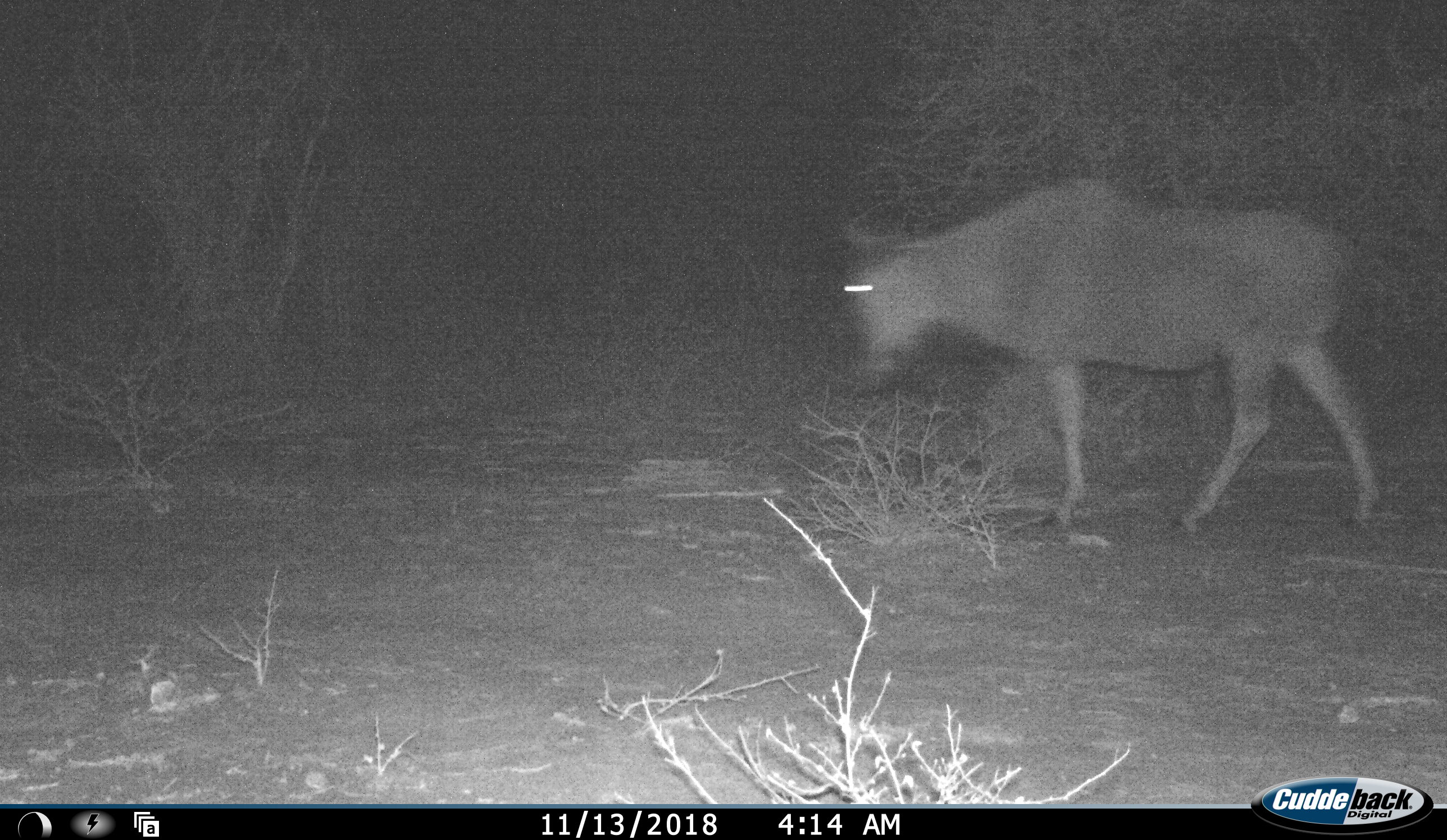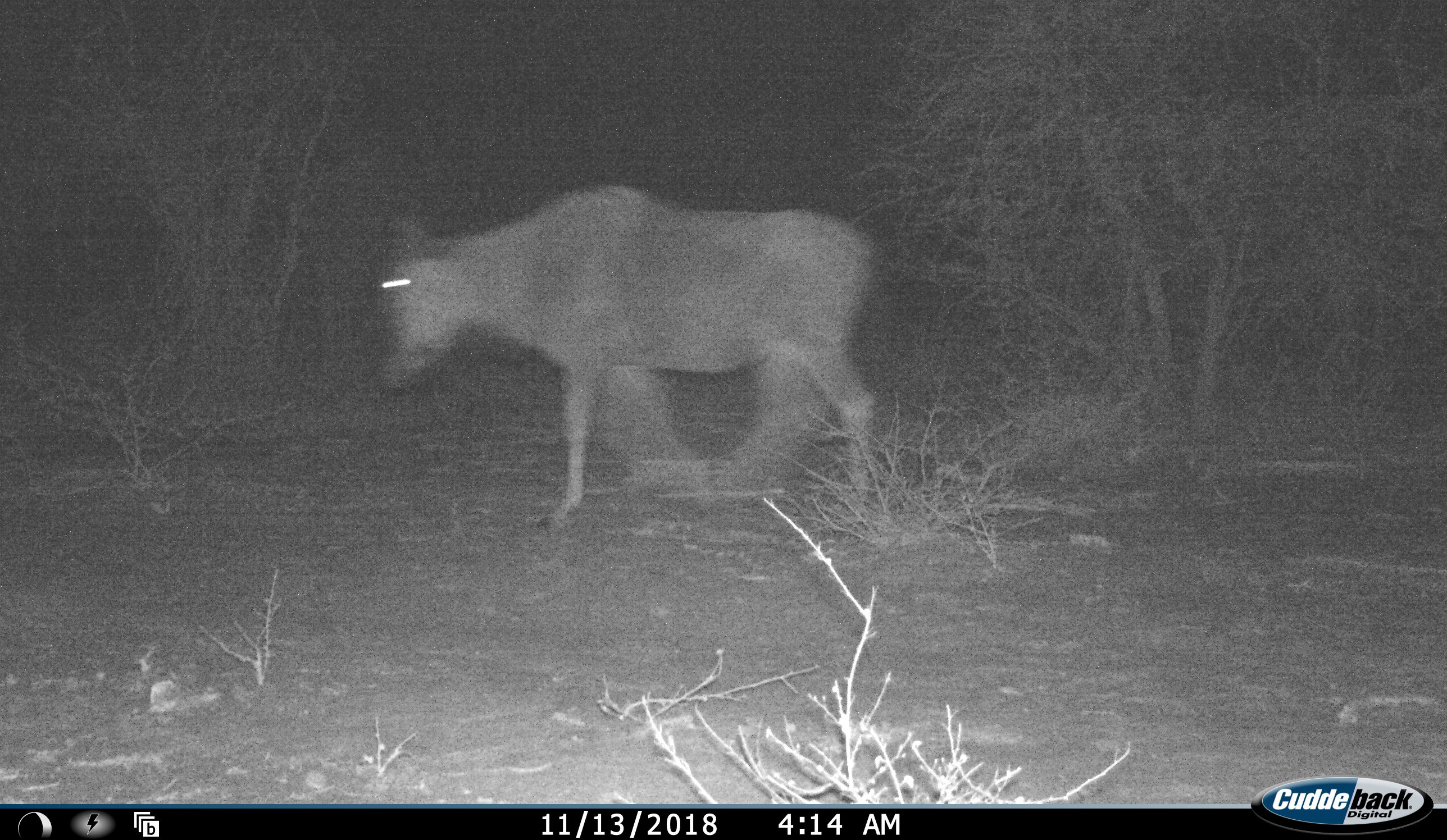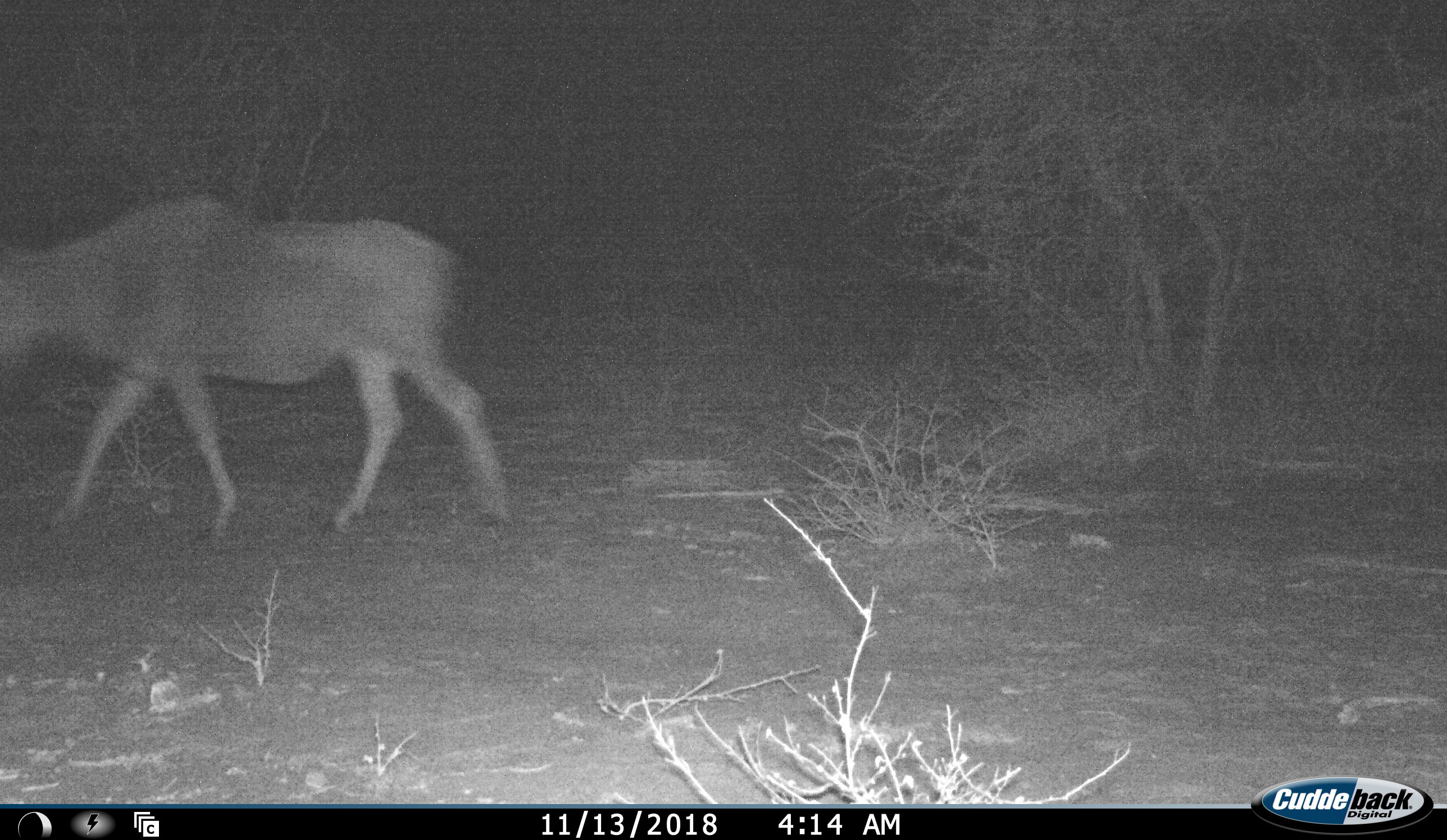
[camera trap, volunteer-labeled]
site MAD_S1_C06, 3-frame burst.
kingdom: Animalia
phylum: Chordata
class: Mammalia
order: Artiodactyla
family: Bovidae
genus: Connochaetes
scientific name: Connochaetes taurinus taurinus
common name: blue wildebeest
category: wildebeestblue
Wildebeestblue (blue wildebeest) (Connochaetes taurinus taurinus), count 1. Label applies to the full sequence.